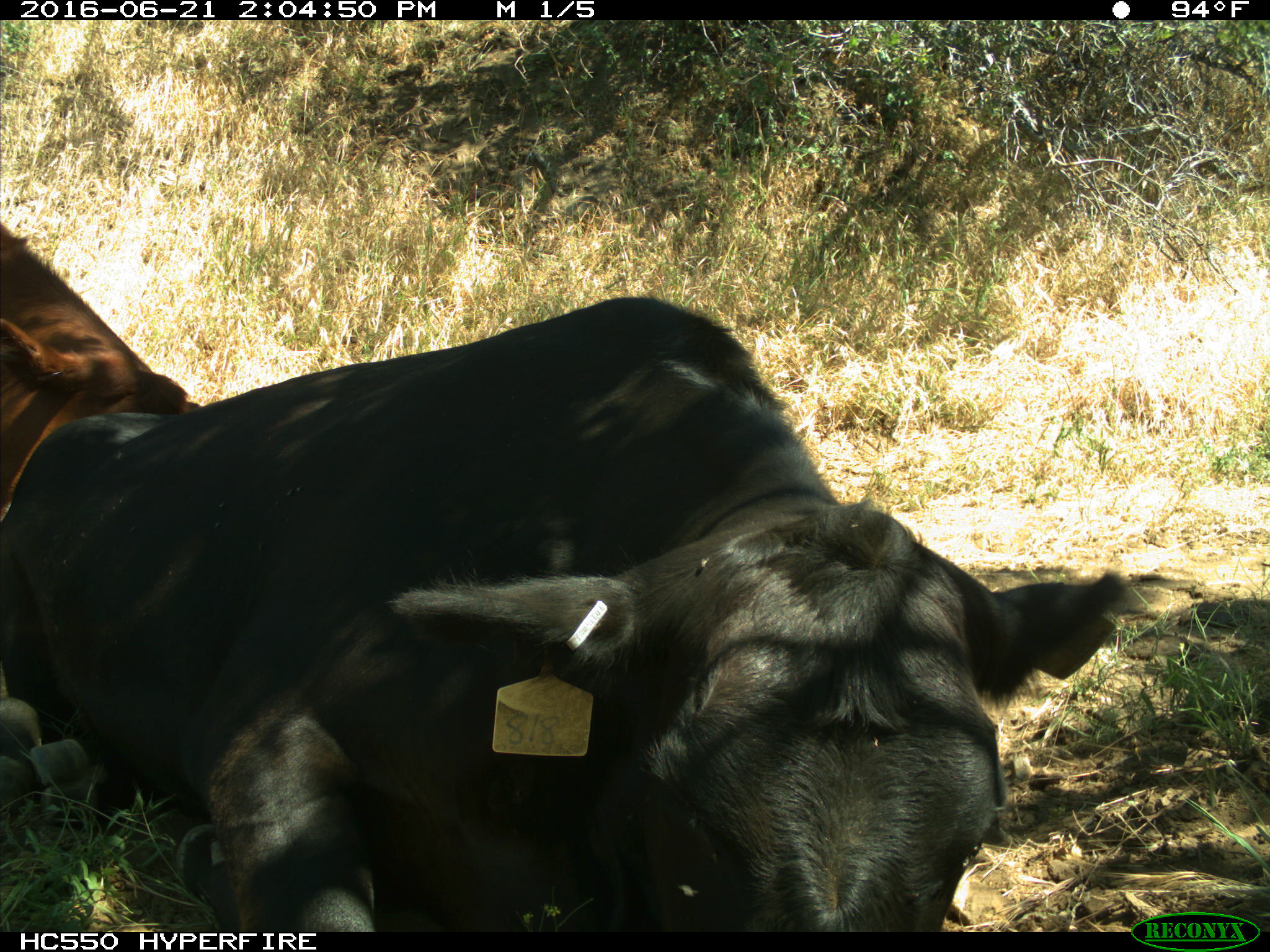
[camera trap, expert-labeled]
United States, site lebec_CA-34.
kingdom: Animalia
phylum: Chordata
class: Mammalia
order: Artiodactyla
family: Bovidae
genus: Bos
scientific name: Bos taurus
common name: domestic cow